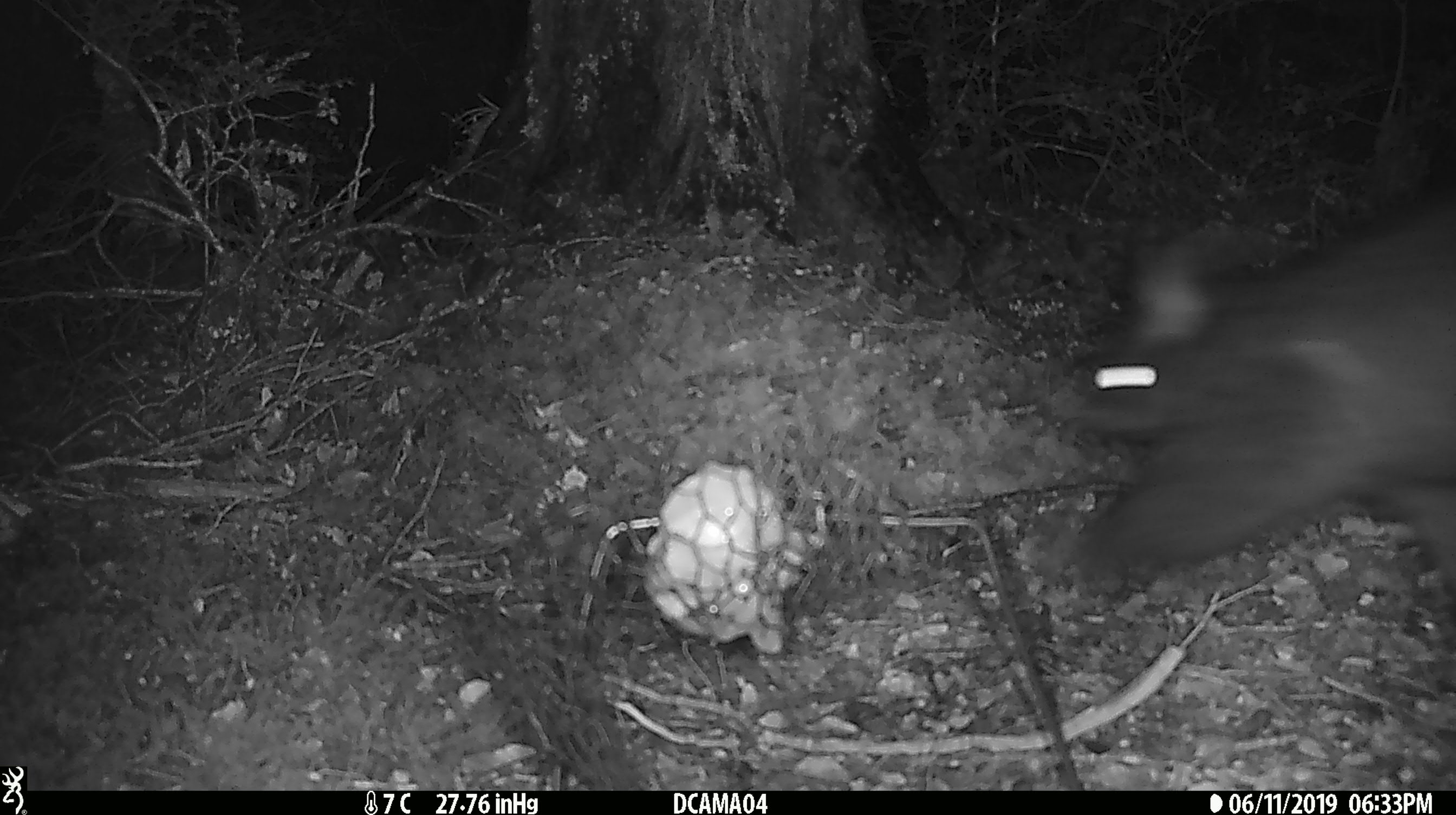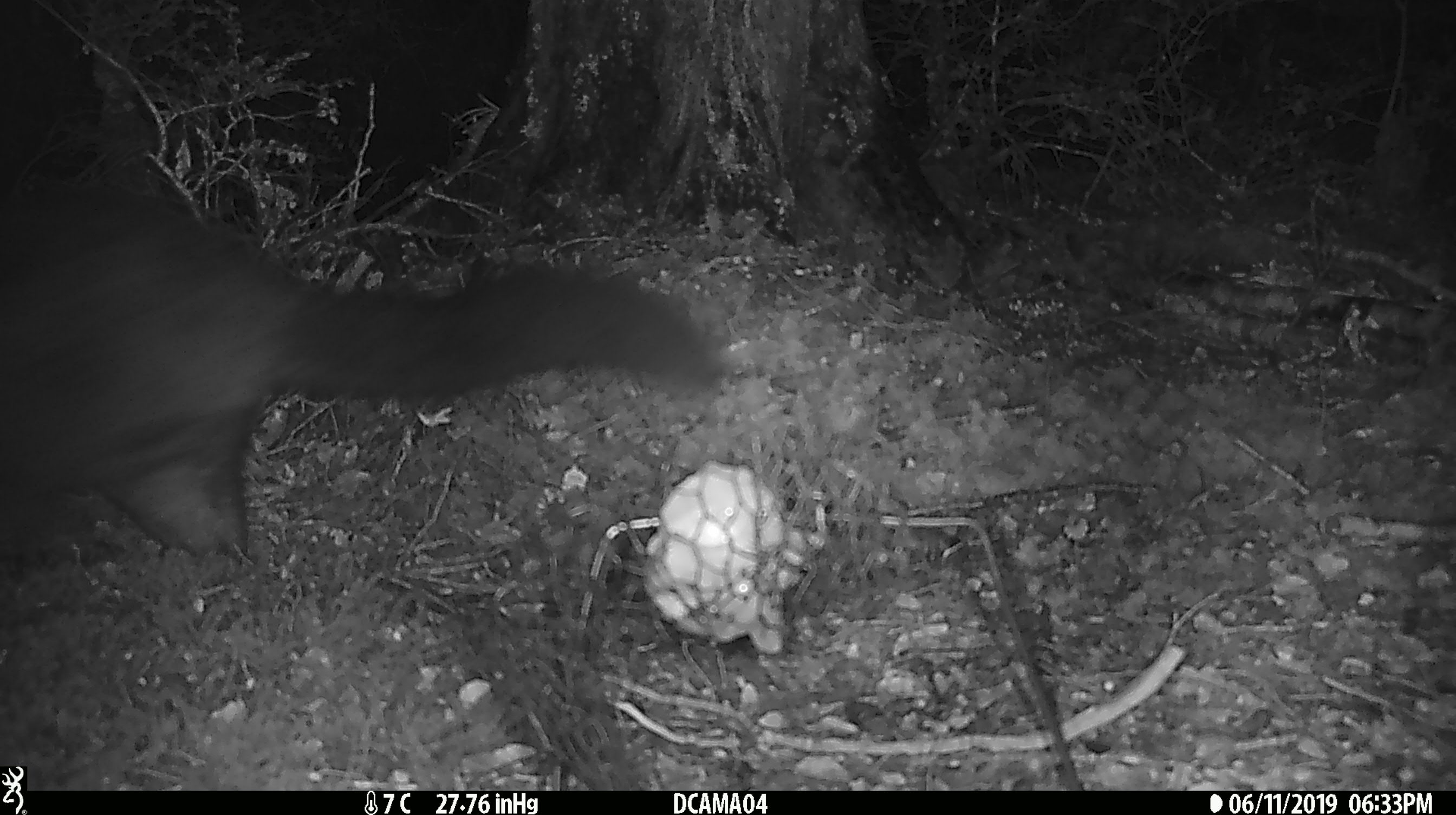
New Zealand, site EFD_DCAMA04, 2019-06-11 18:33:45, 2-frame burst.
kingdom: Animalia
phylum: Chordata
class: Mammalia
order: Diprotodontia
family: Phalangeridae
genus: Trichosurus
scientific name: Trichosurus vulpecula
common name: common brushtail possum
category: possum